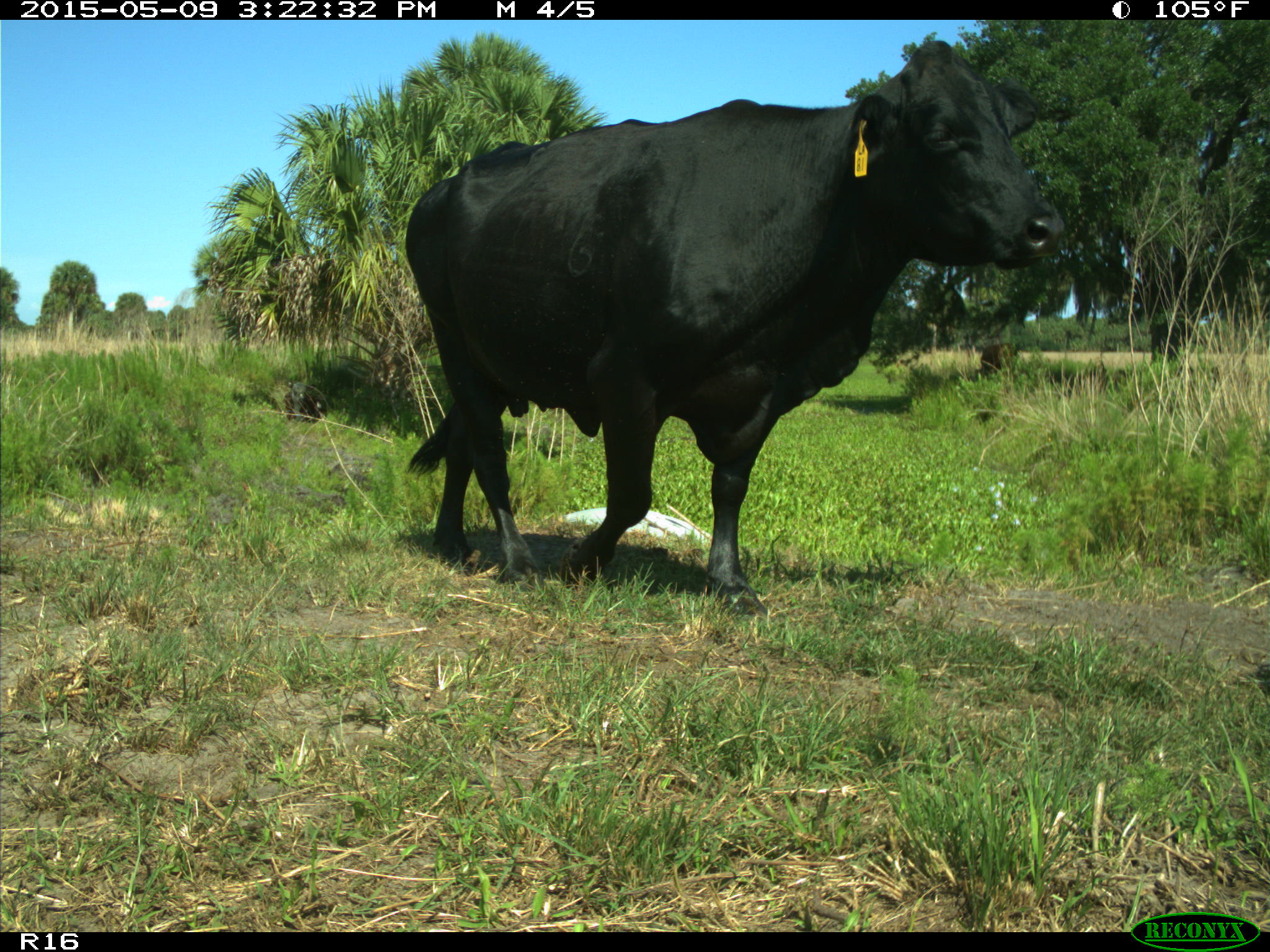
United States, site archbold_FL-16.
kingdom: Animalia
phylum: Chordata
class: Mammalia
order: Artiodactyla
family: Bovidae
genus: Bos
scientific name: Bos taurus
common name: domestic cow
Bos taurus (domestic cow).